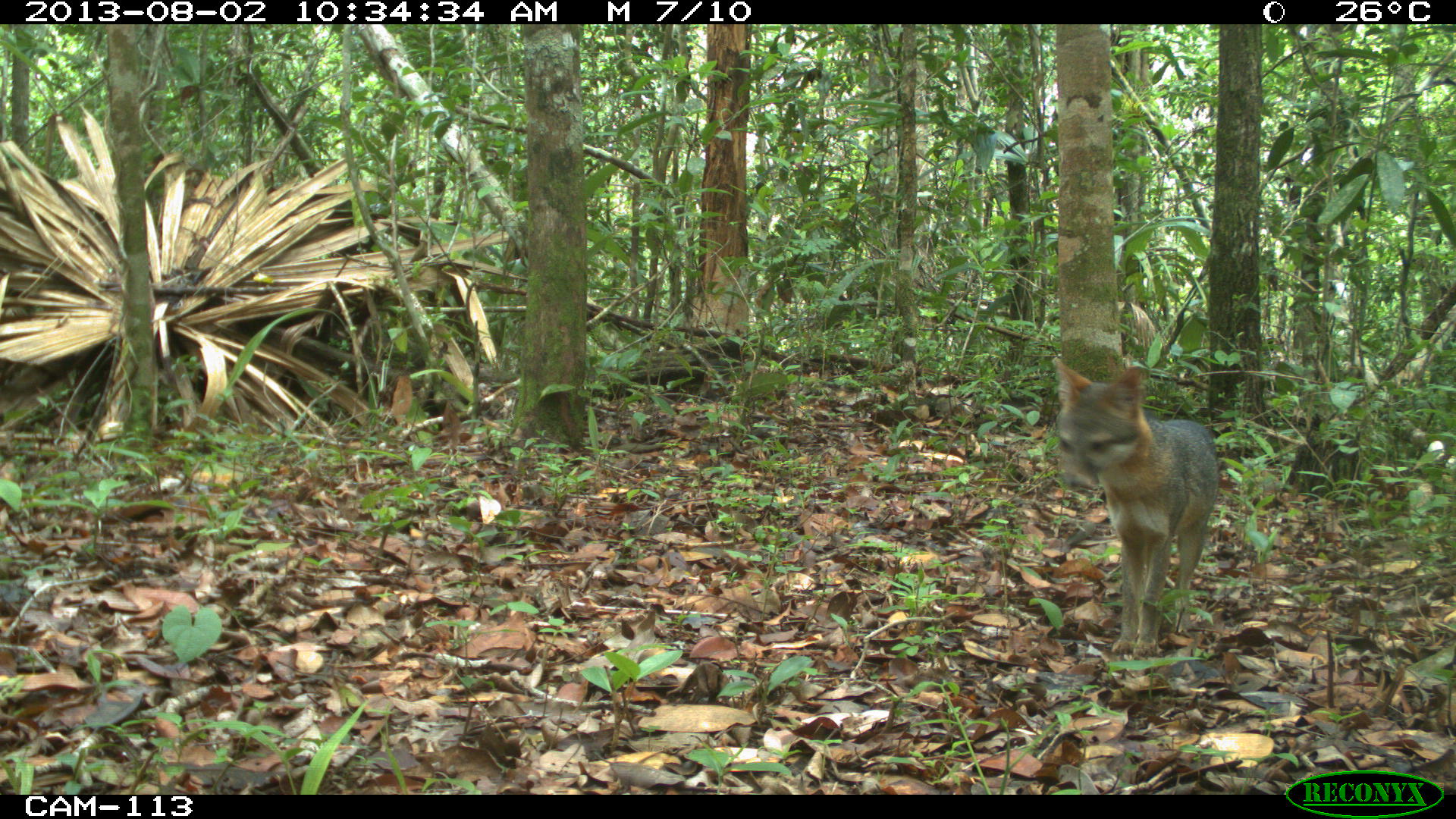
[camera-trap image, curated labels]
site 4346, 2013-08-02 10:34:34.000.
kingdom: Animalia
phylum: Chordata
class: Mammalia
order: Carnivora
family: Canidae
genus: Urocyon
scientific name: Urocyon cinereoargenteus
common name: gray fox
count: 1